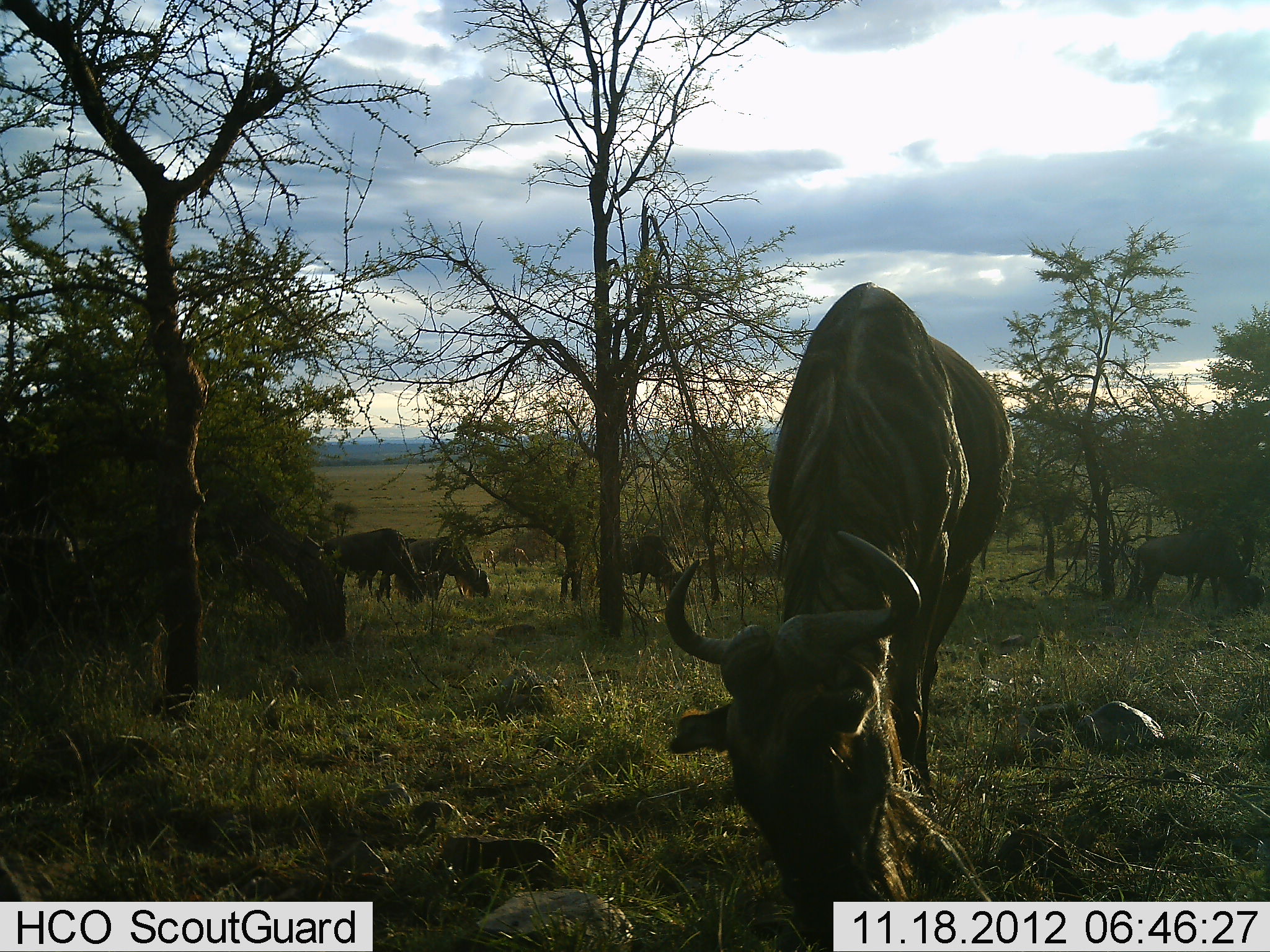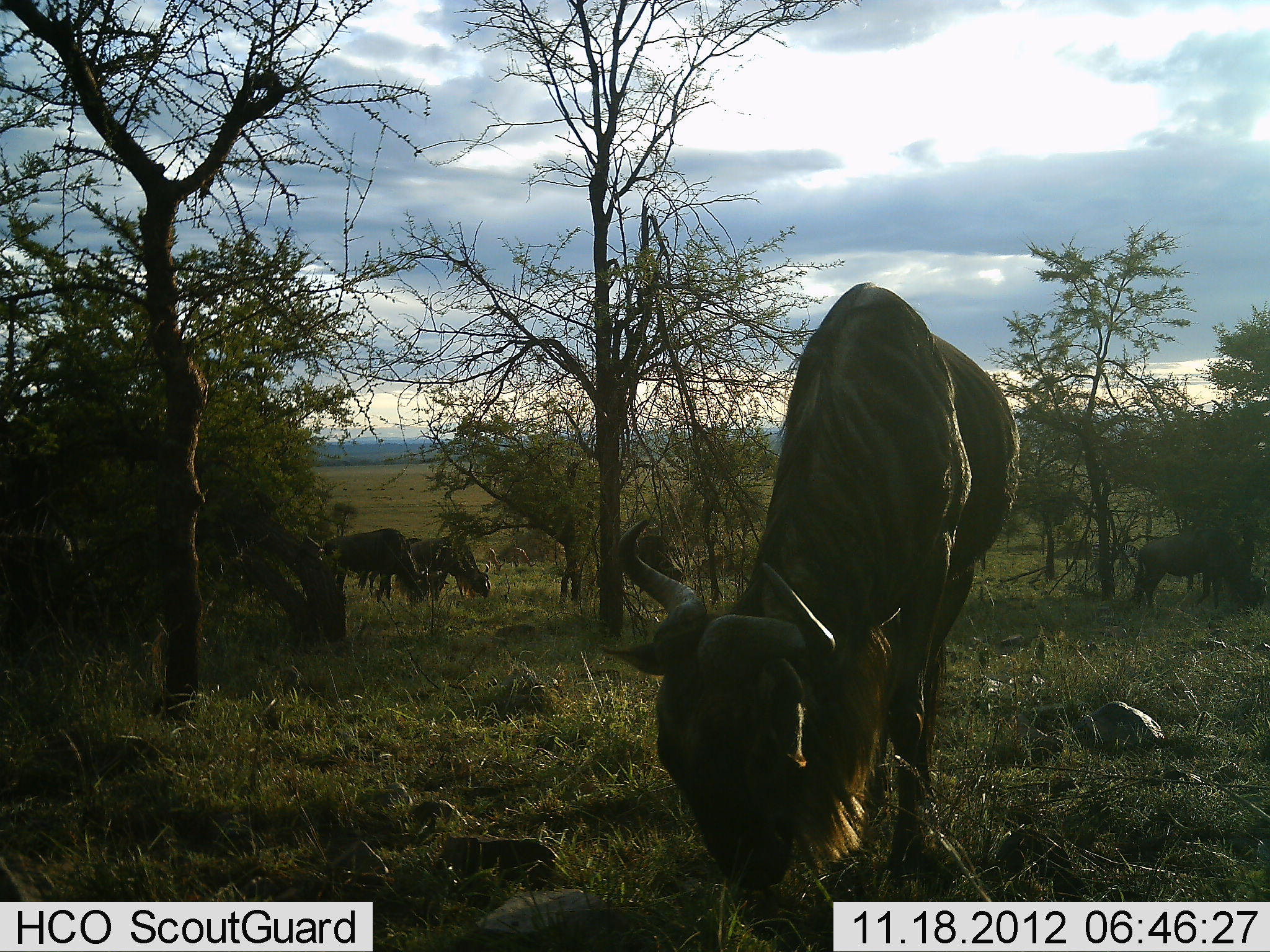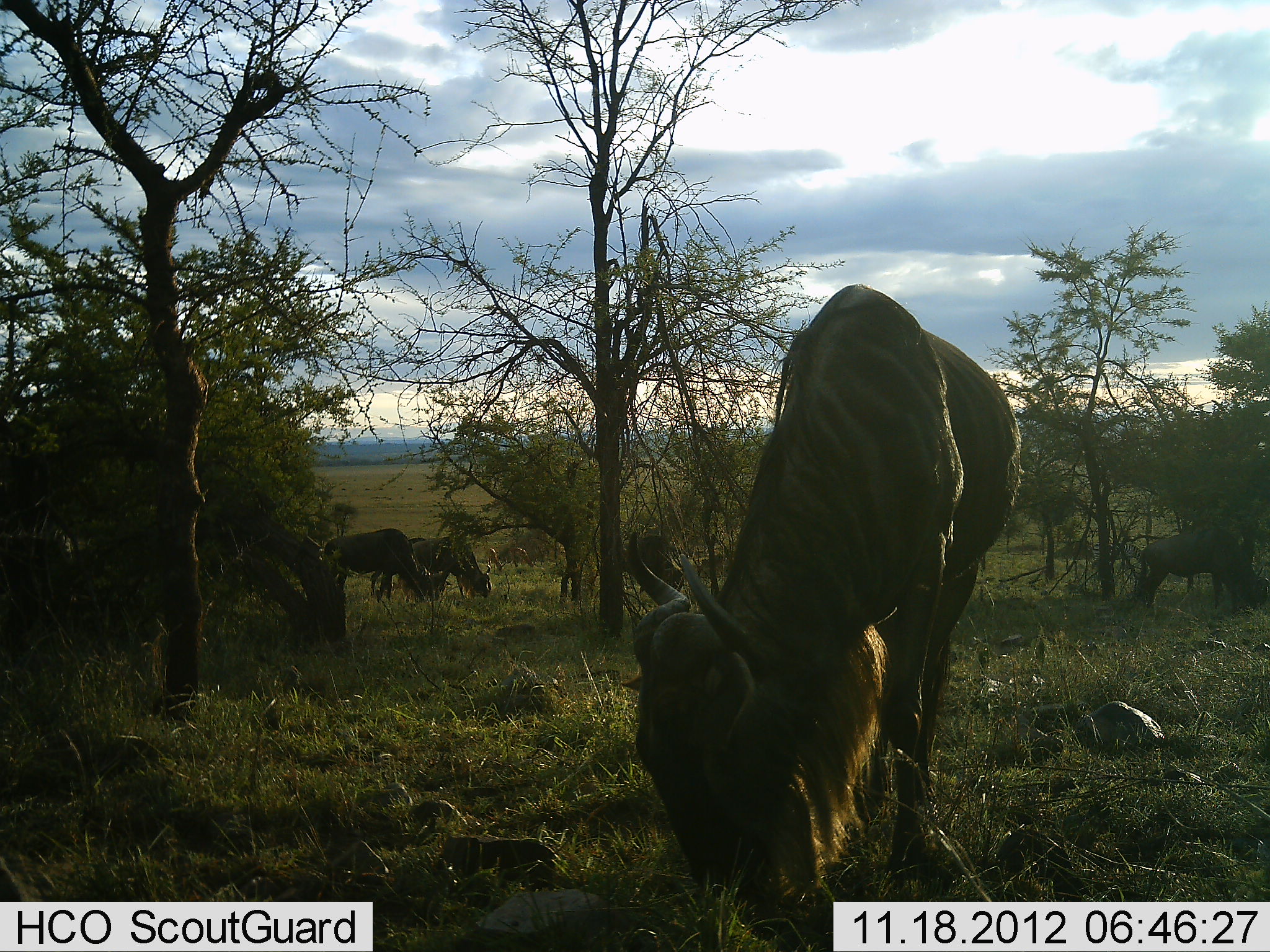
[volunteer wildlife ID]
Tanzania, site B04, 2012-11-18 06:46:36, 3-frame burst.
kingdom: Animalia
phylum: Chordata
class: Mammalia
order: Artiodactyla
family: Bovidae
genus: Connochaetes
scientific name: Connochaetes taurinus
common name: blue wildebeest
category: wildebeest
Wildebeest (blue wildebeest) (Connochaetes taurinus), count 5. Behavior (volunteer vote fractions): standing 27%, resting 0%, moving 0%, interacting 0%. Young present (vote fraction): 0%. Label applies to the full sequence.